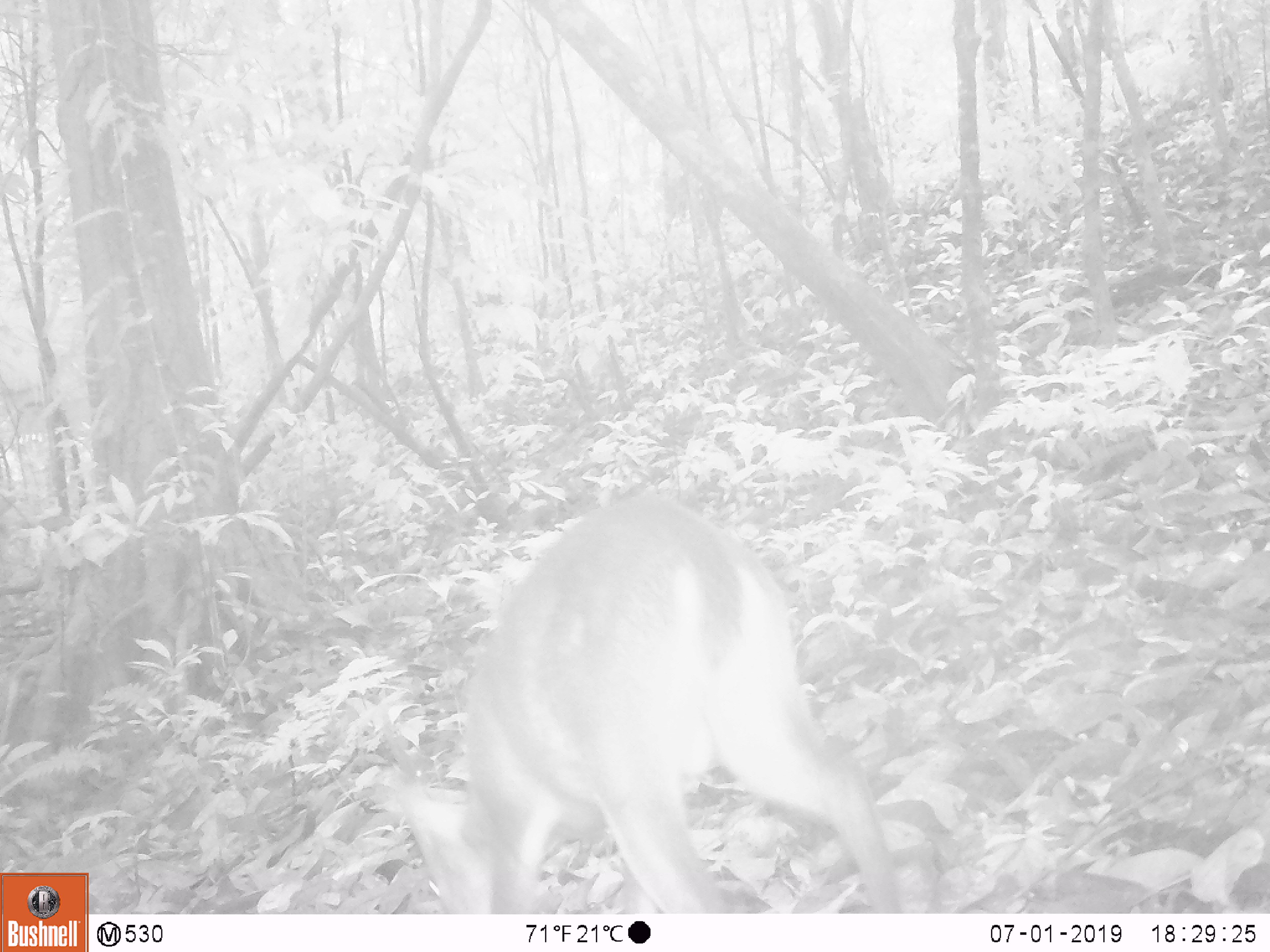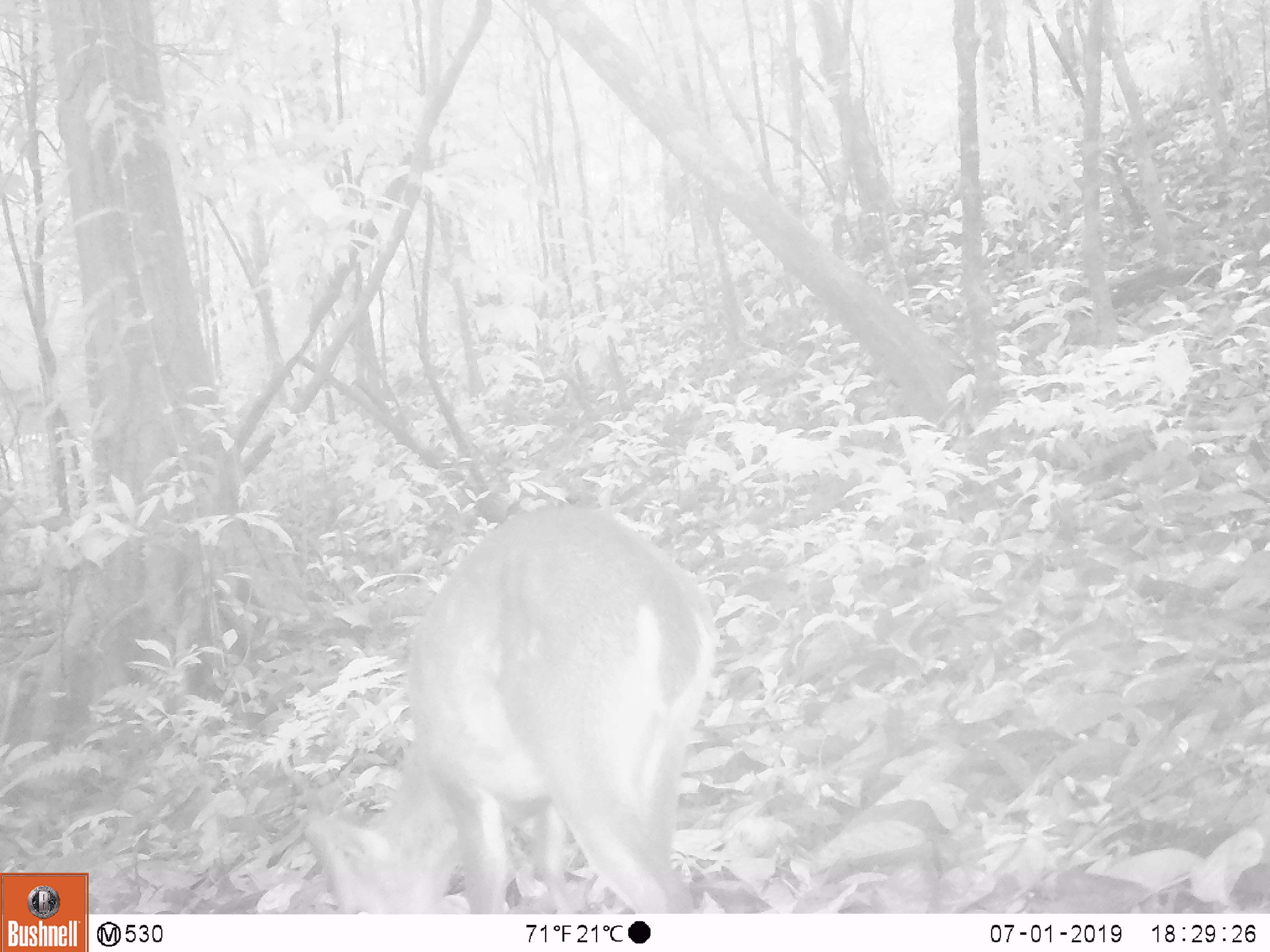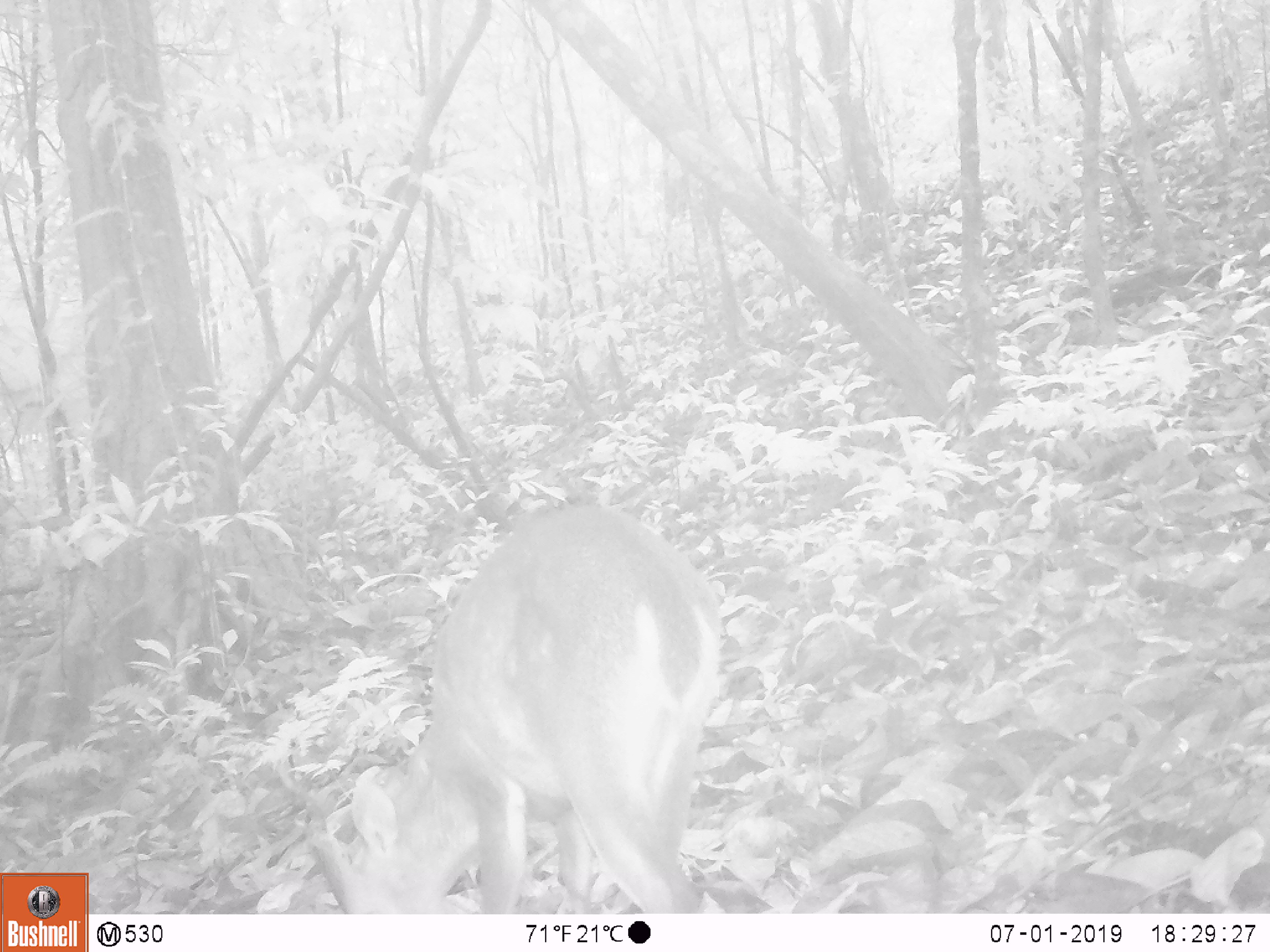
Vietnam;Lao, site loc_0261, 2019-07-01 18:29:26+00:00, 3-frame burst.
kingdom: Animalia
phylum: Chordata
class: Mammalia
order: Artiodactyla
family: Cervidae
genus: Muntiacus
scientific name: Muntiacus vuquangensis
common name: large-antlered muntjac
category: large antlered muntjac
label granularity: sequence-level